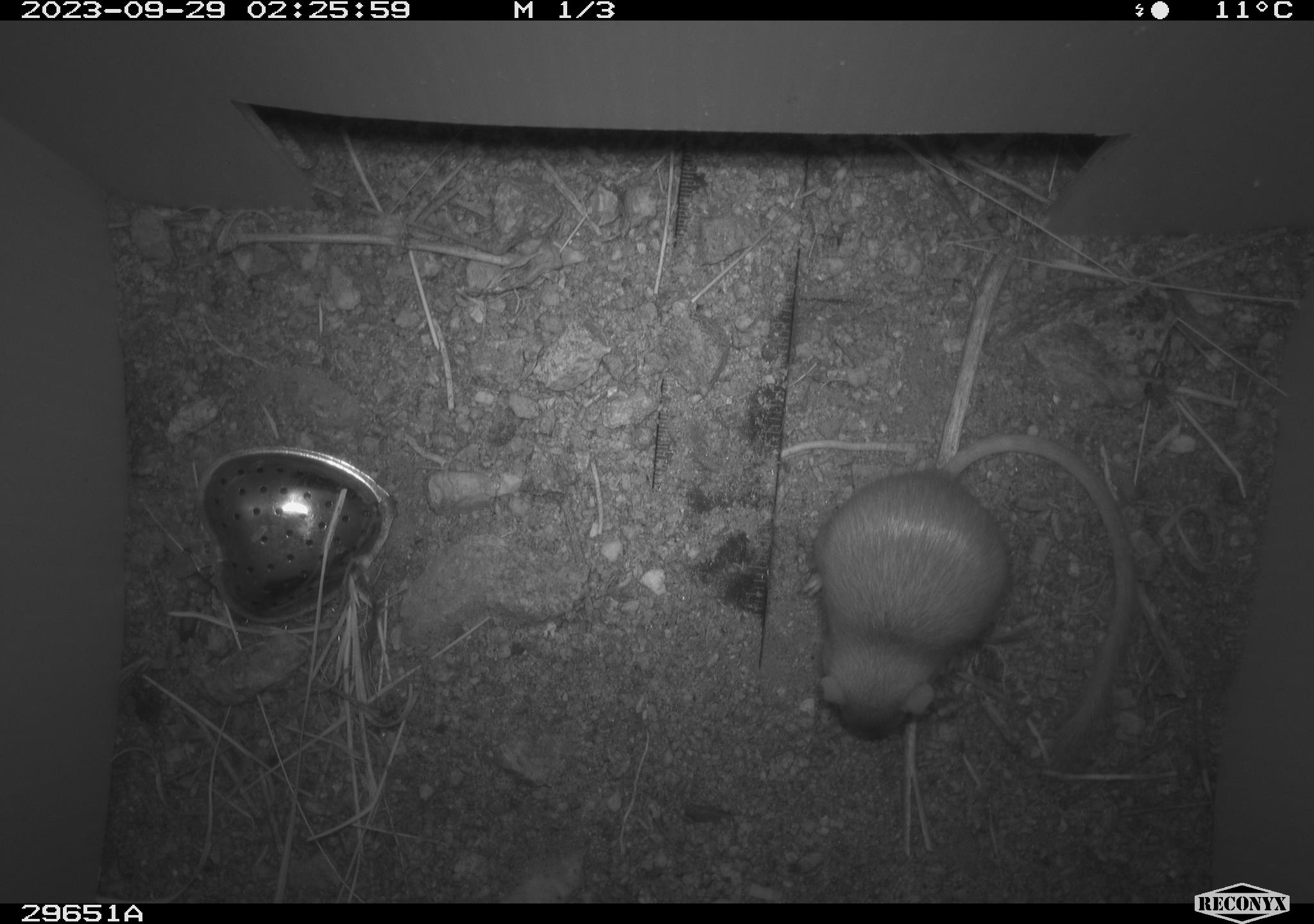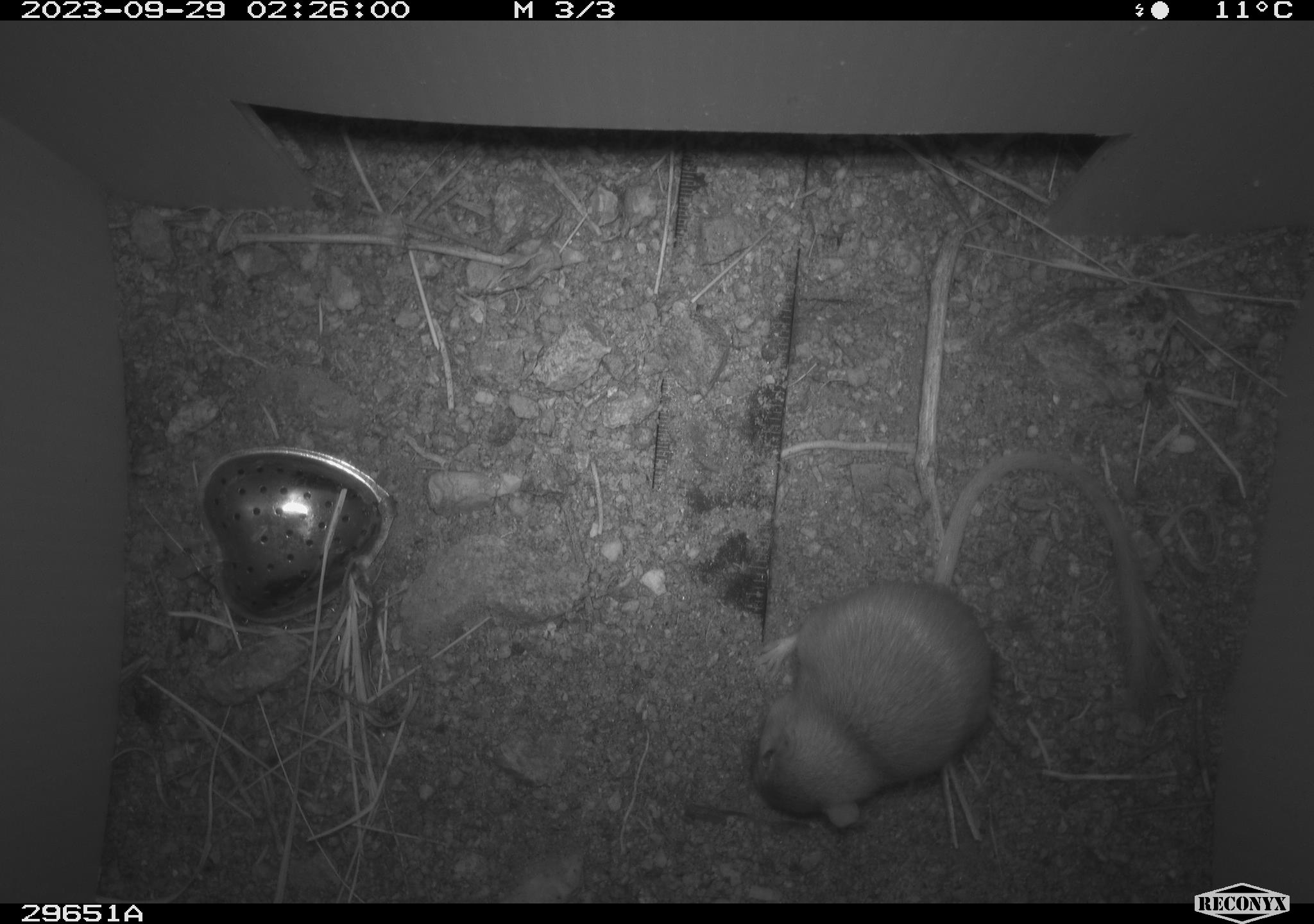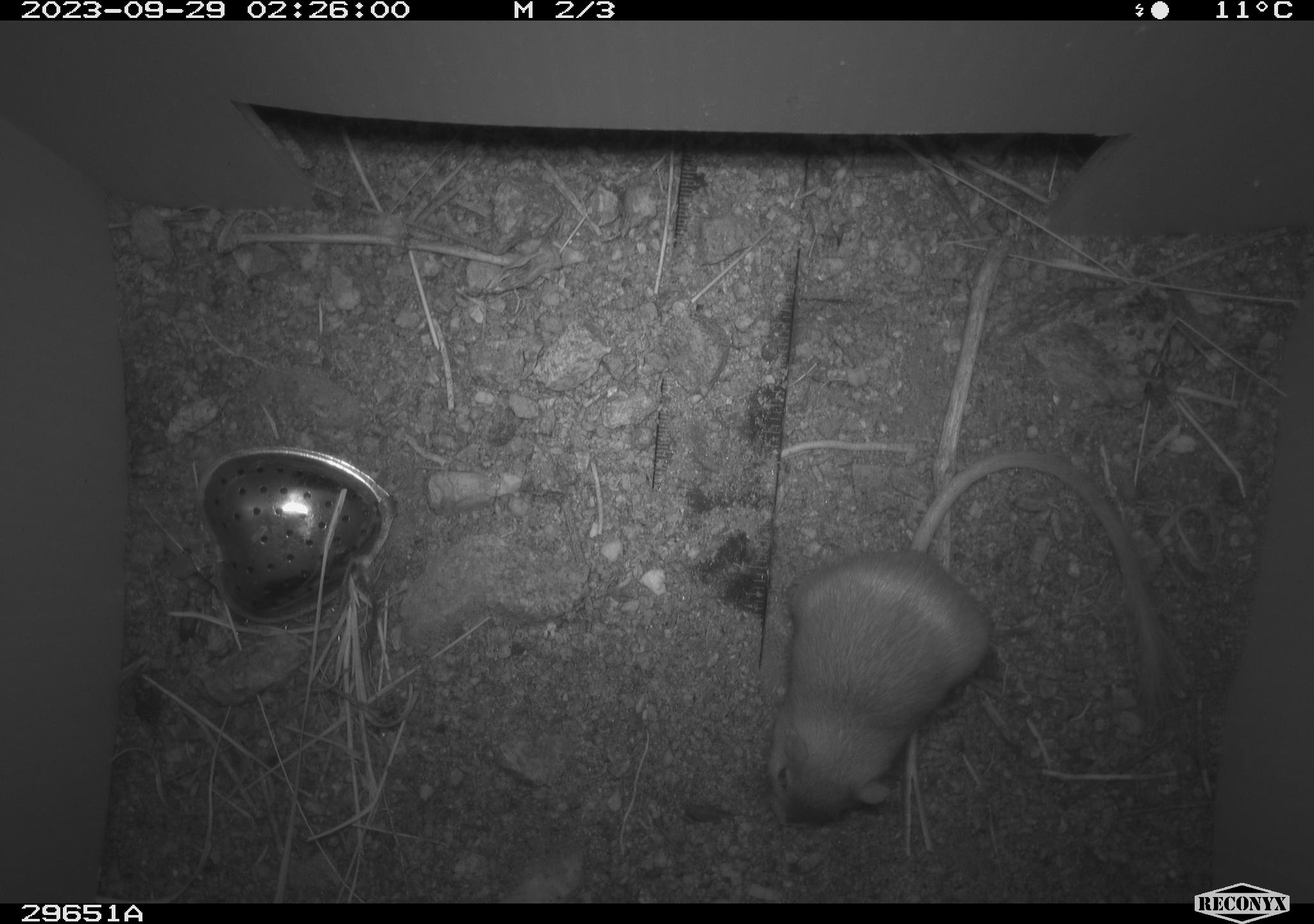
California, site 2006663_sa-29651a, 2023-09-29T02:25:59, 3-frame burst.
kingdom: Animalia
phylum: Chordata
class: Mammalia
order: Rodentia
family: Heteromyidae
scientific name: Heteromyidae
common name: kangaroo rats and pocket mice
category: heteromyidae family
Heteromyidae family (kangaroo rats and pocket mice) (Heteromyidae).